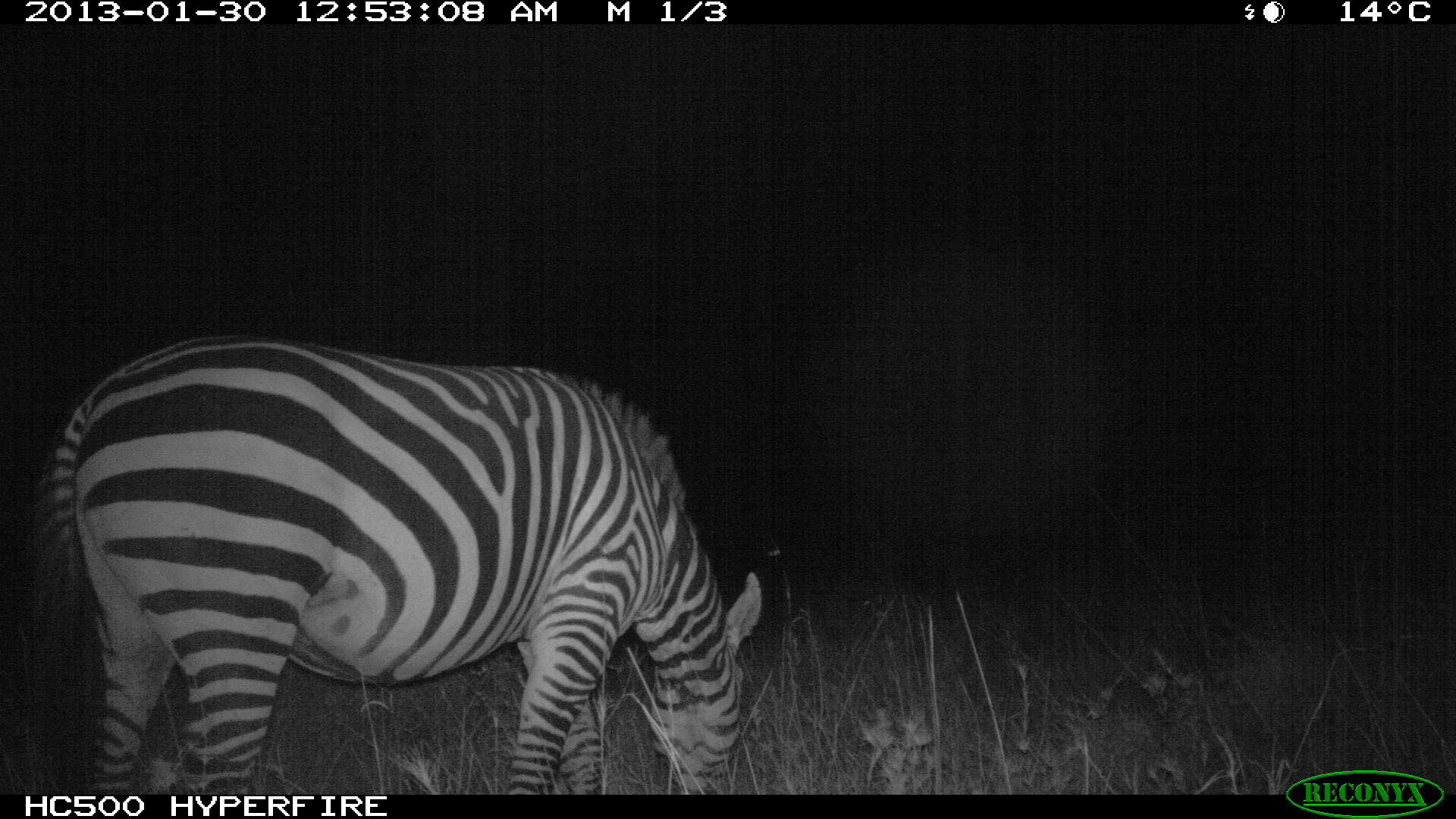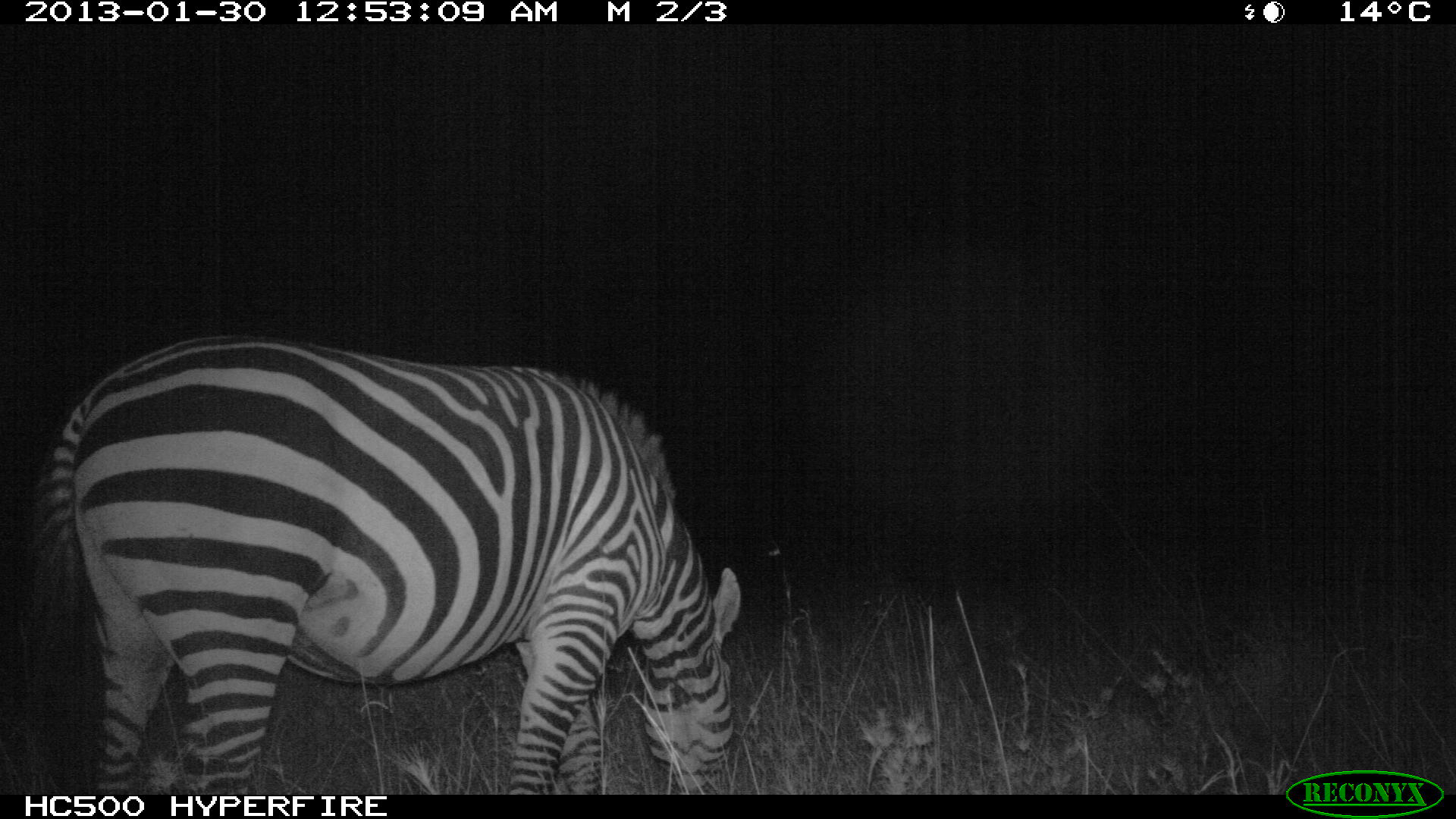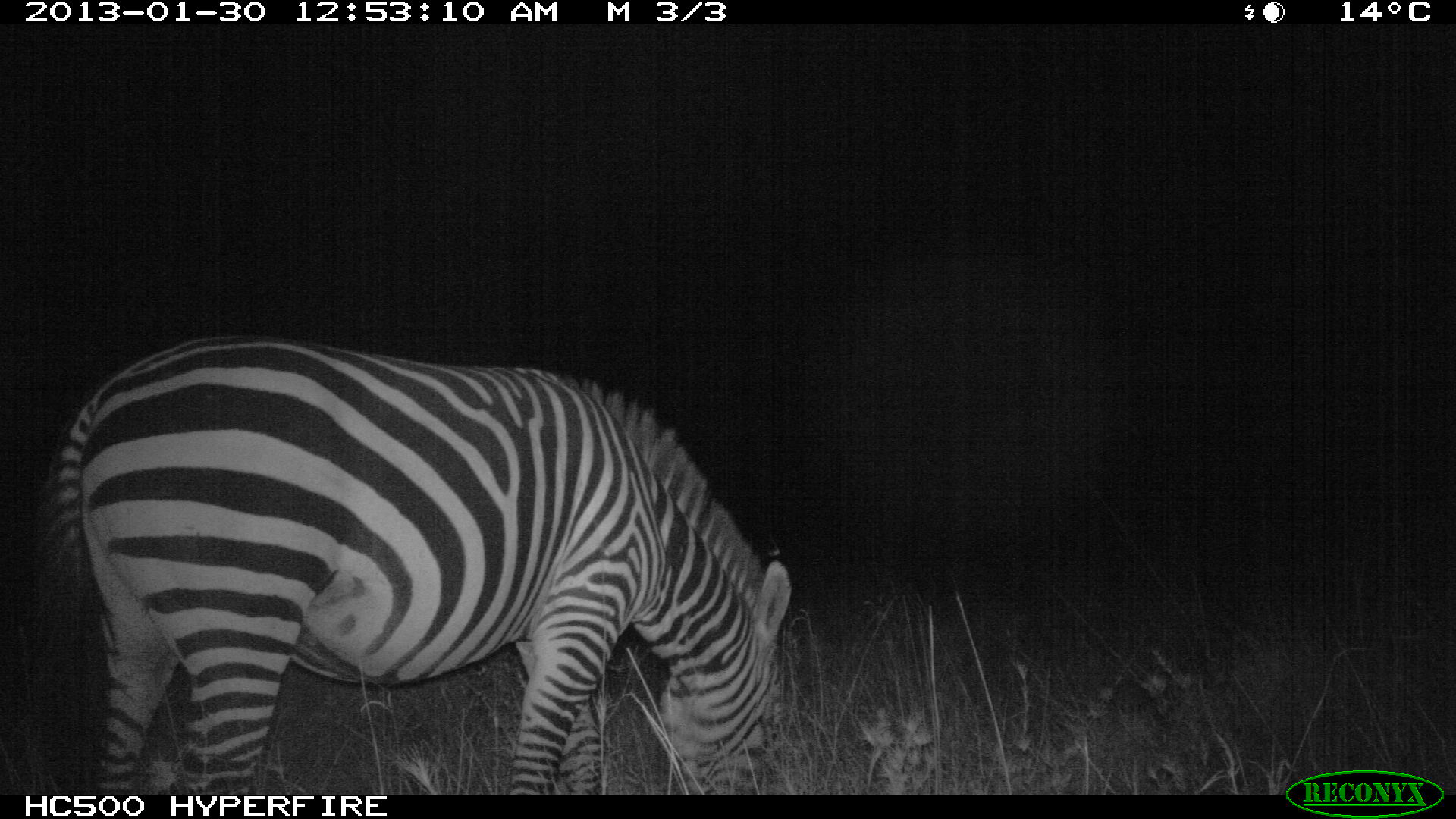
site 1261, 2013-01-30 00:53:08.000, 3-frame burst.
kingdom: Animalia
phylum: Chordata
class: Mammalia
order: Perissodactyla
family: Equidae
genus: Equus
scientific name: Equus quagga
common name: plains zebra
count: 1